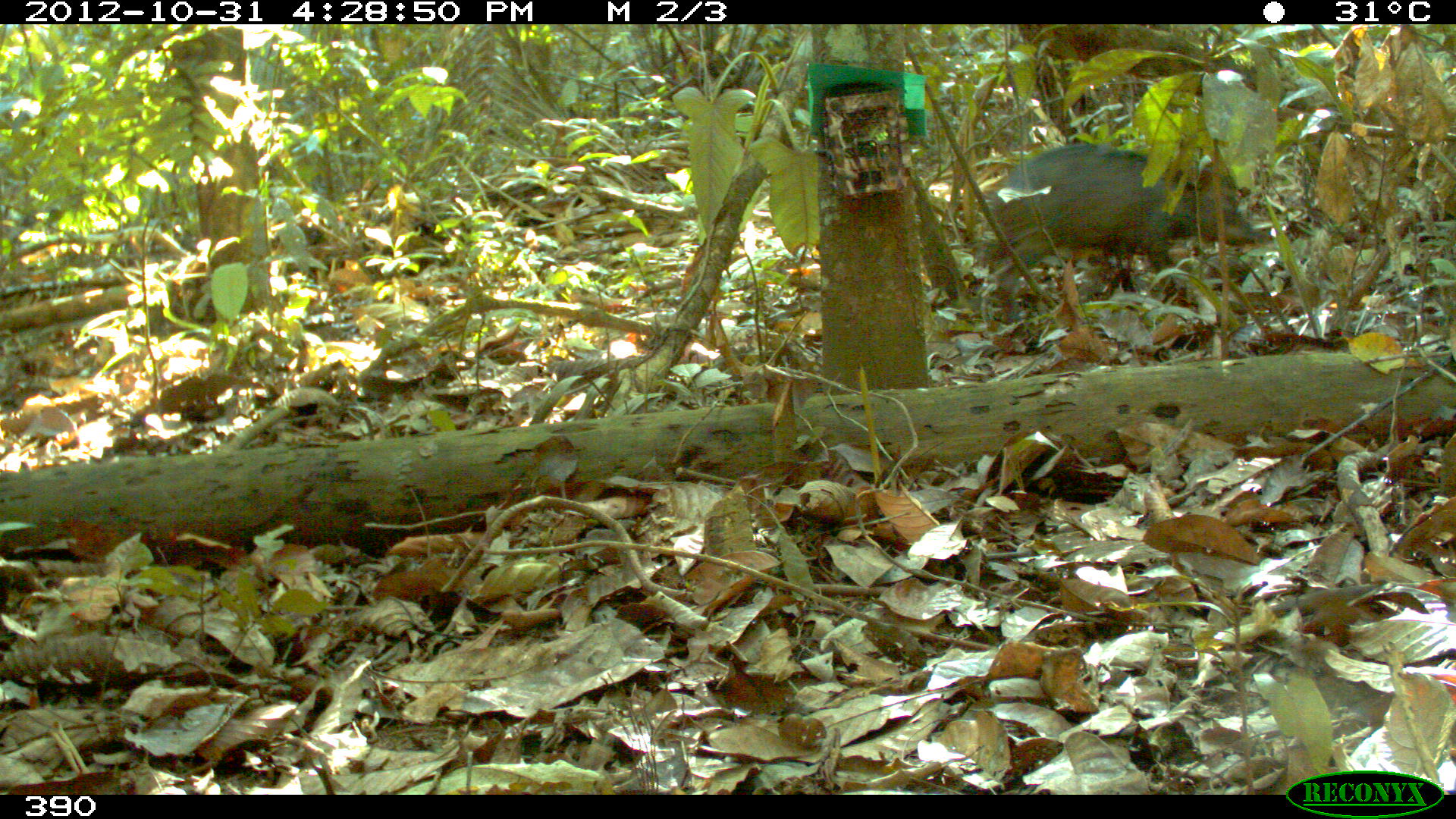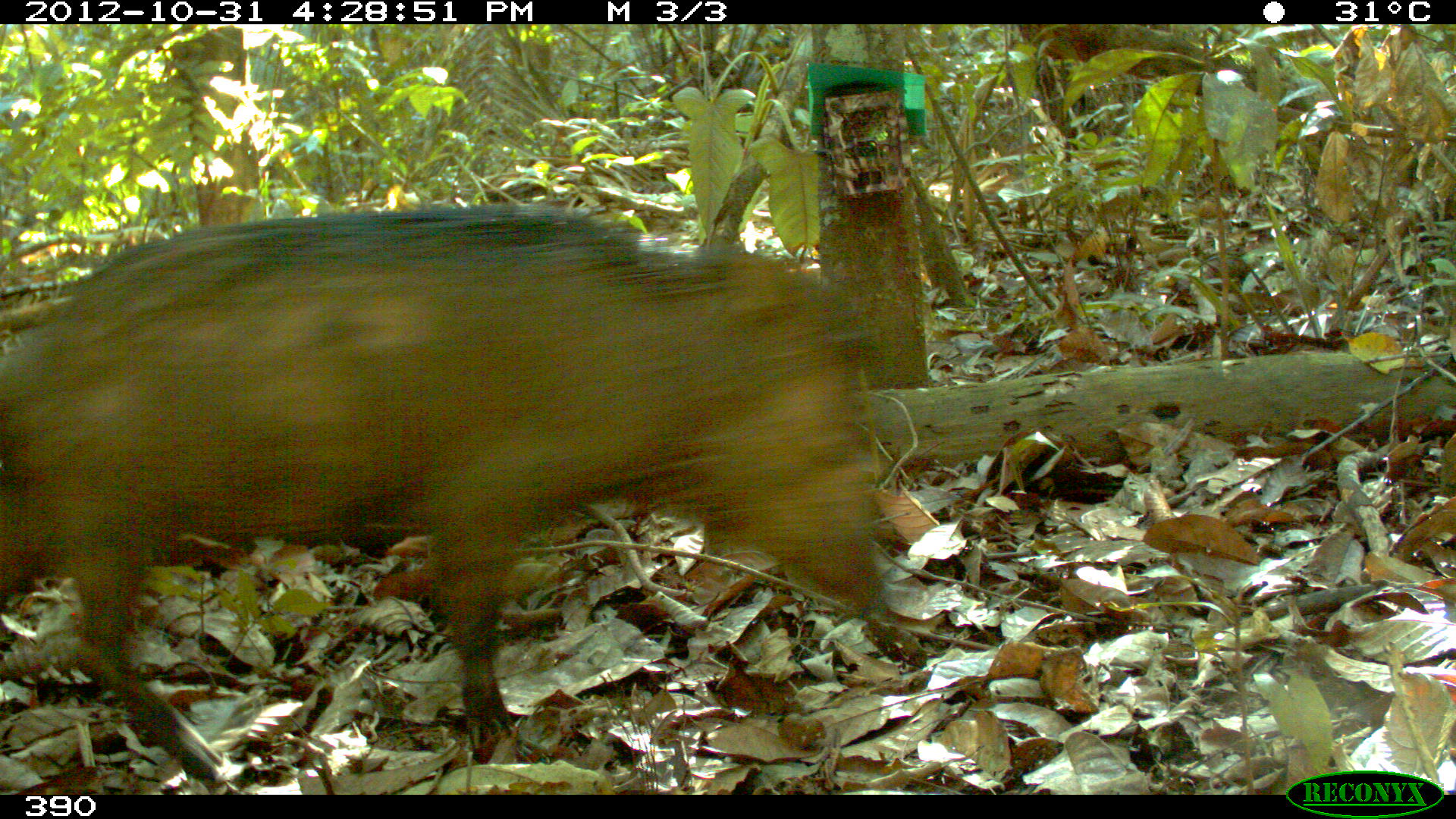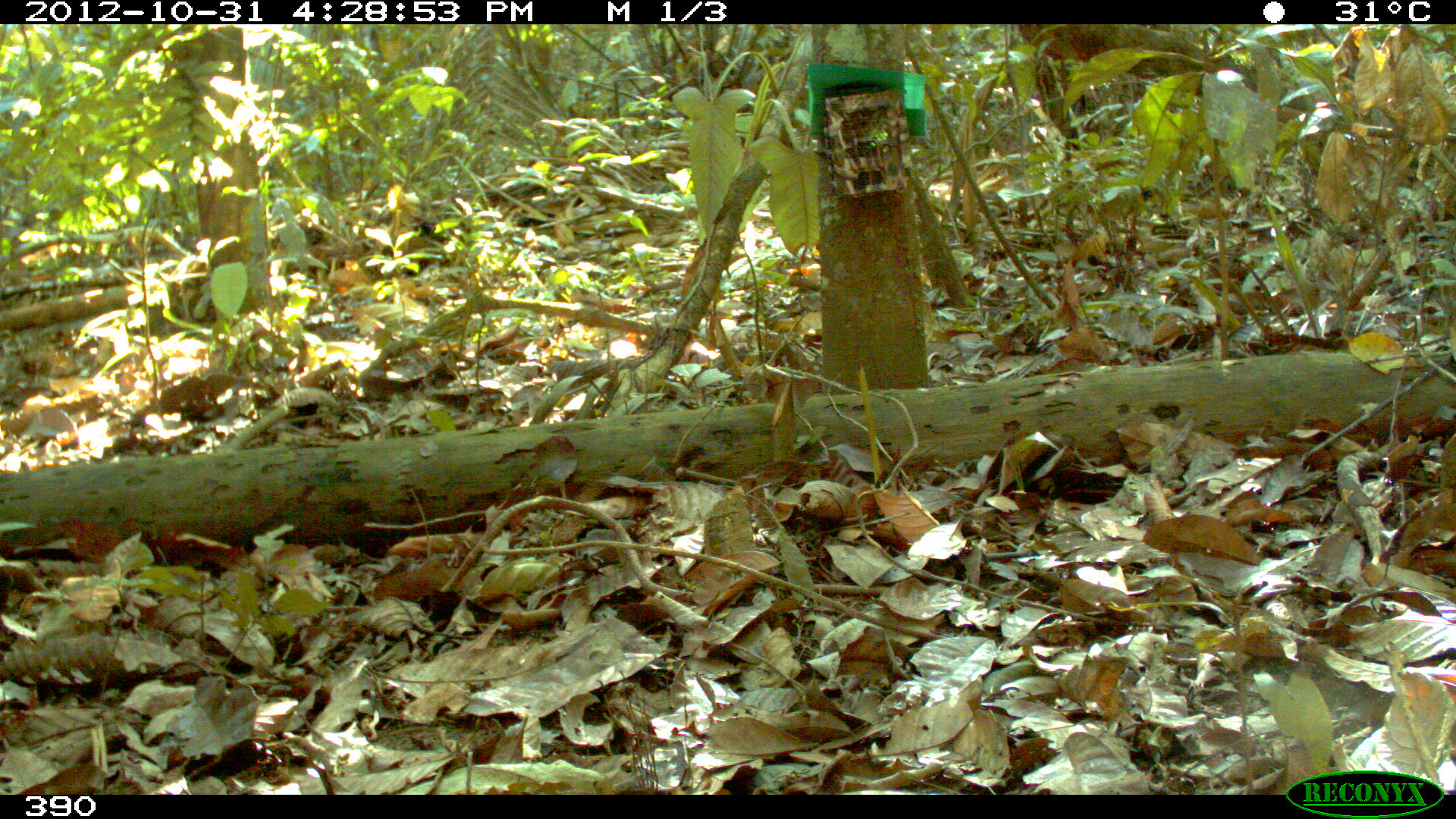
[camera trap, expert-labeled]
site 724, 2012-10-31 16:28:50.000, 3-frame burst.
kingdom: Animalia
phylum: Chordata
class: Mammalia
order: Artiodactyla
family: Tayassuidae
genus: Tayassu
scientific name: Tayassu pecari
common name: white-lipped peccary